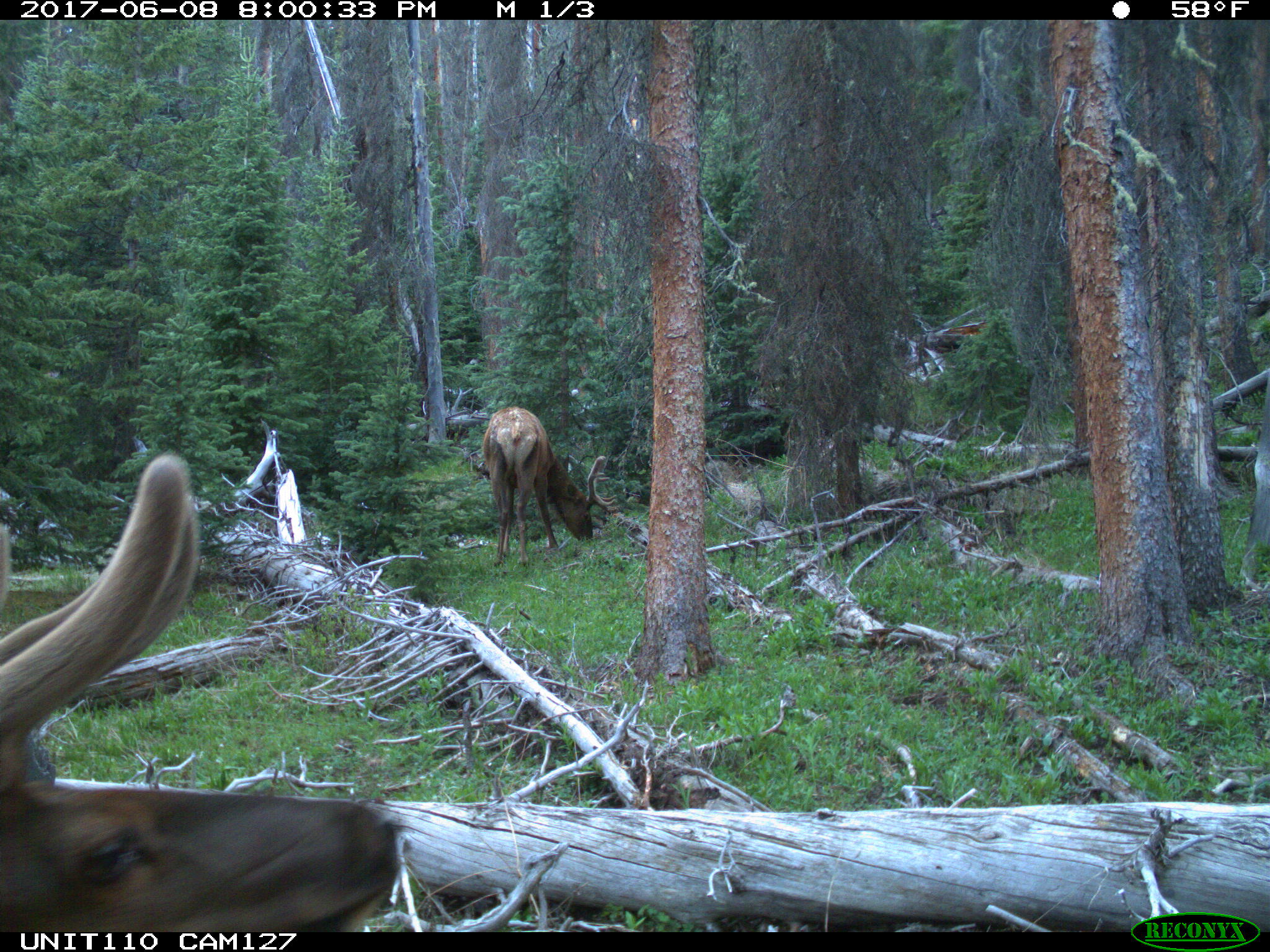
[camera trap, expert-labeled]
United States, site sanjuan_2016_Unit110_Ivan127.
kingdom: Animalia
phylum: Chordata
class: Mammalia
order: Artiodactyla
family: Cervidae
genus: Cervus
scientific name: Cervus elaphus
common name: red deer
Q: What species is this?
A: Cervus elaphus (red deer).